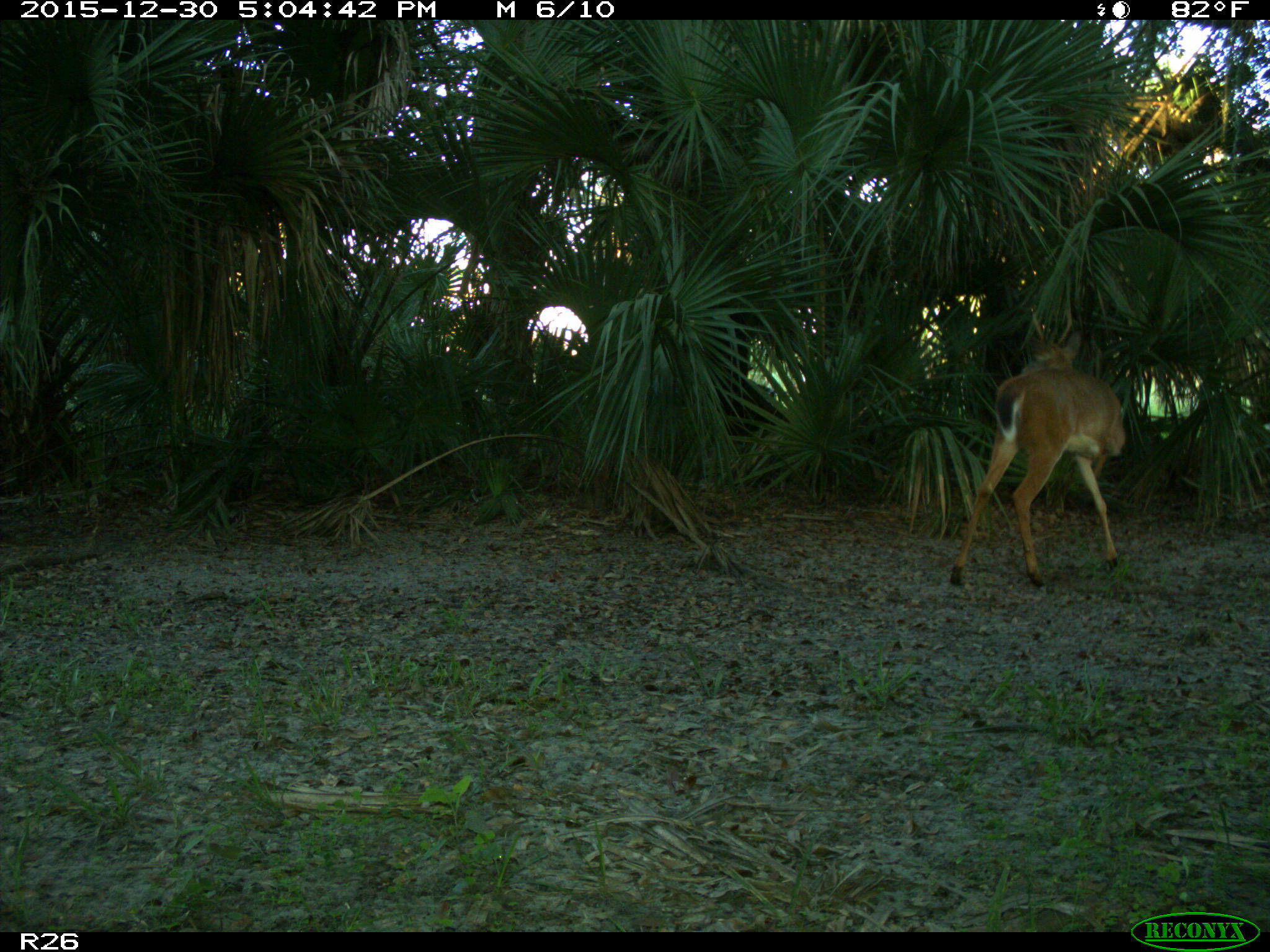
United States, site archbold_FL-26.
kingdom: Animalia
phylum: Chordata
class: Mammalia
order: Artiodactyla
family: Cervidae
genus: Odocoileus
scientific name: Odocoileus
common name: deer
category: unidentified deer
Unidentified deer (deer) (Odocoileus).